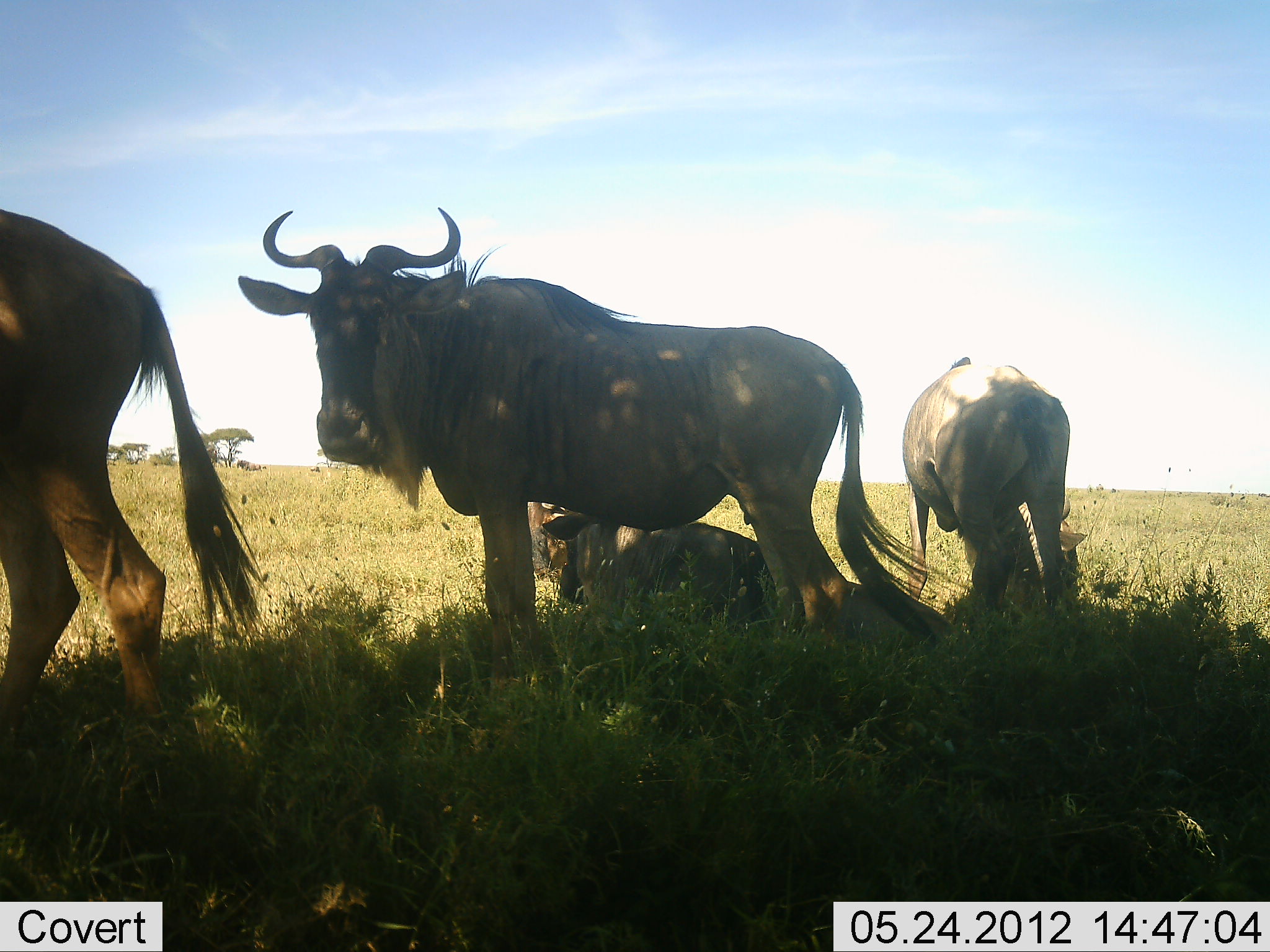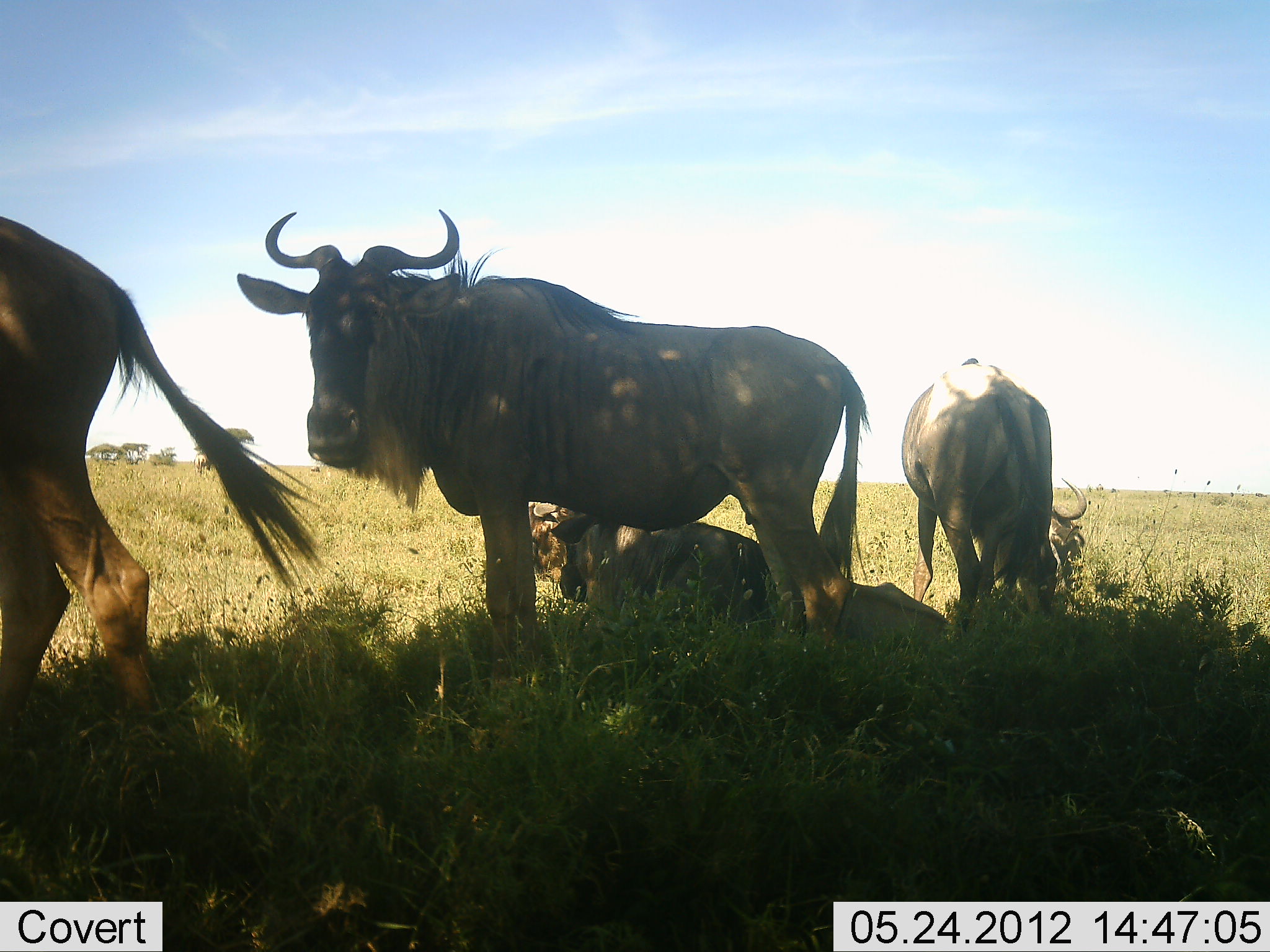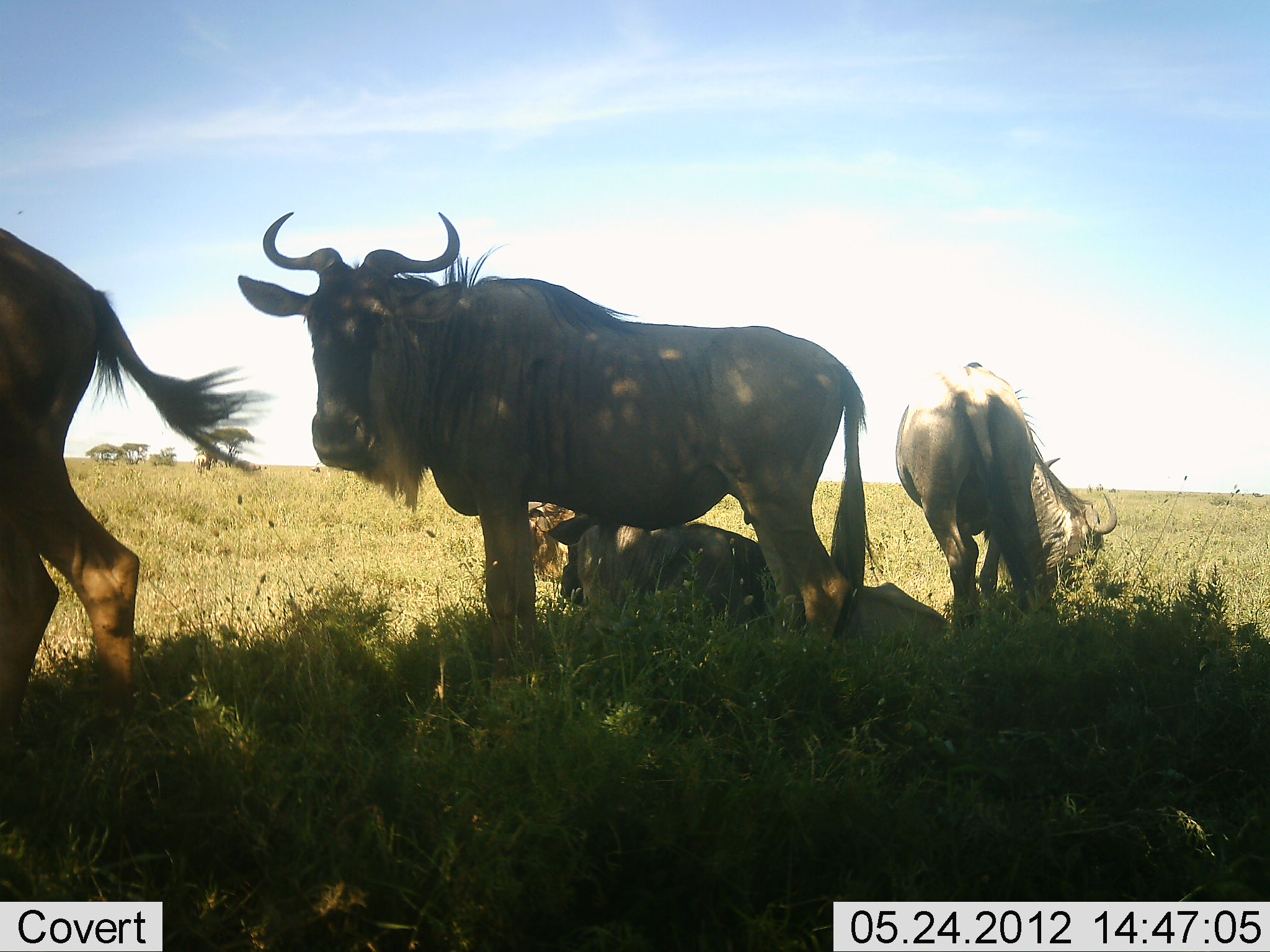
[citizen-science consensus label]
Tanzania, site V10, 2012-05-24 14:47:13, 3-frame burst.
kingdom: Animalia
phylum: Chordata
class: Mammalia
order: Artiodactyla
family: Bovidae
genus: Connochaetes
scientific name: Connochaetes taurinus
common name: blue wildebeest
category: wildebeest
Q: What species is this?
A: Wildebeest (blue wildebeest) (Connochaetes taurinus).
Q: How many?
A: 5.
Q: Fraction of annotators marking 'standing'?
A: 70%.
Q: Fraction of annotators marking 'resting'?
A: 80%.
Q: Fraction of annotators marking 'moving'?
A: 10%.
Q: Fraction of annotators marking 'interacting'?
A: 0%.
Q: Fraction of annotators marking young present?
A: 10%.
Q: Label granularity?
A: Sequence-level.